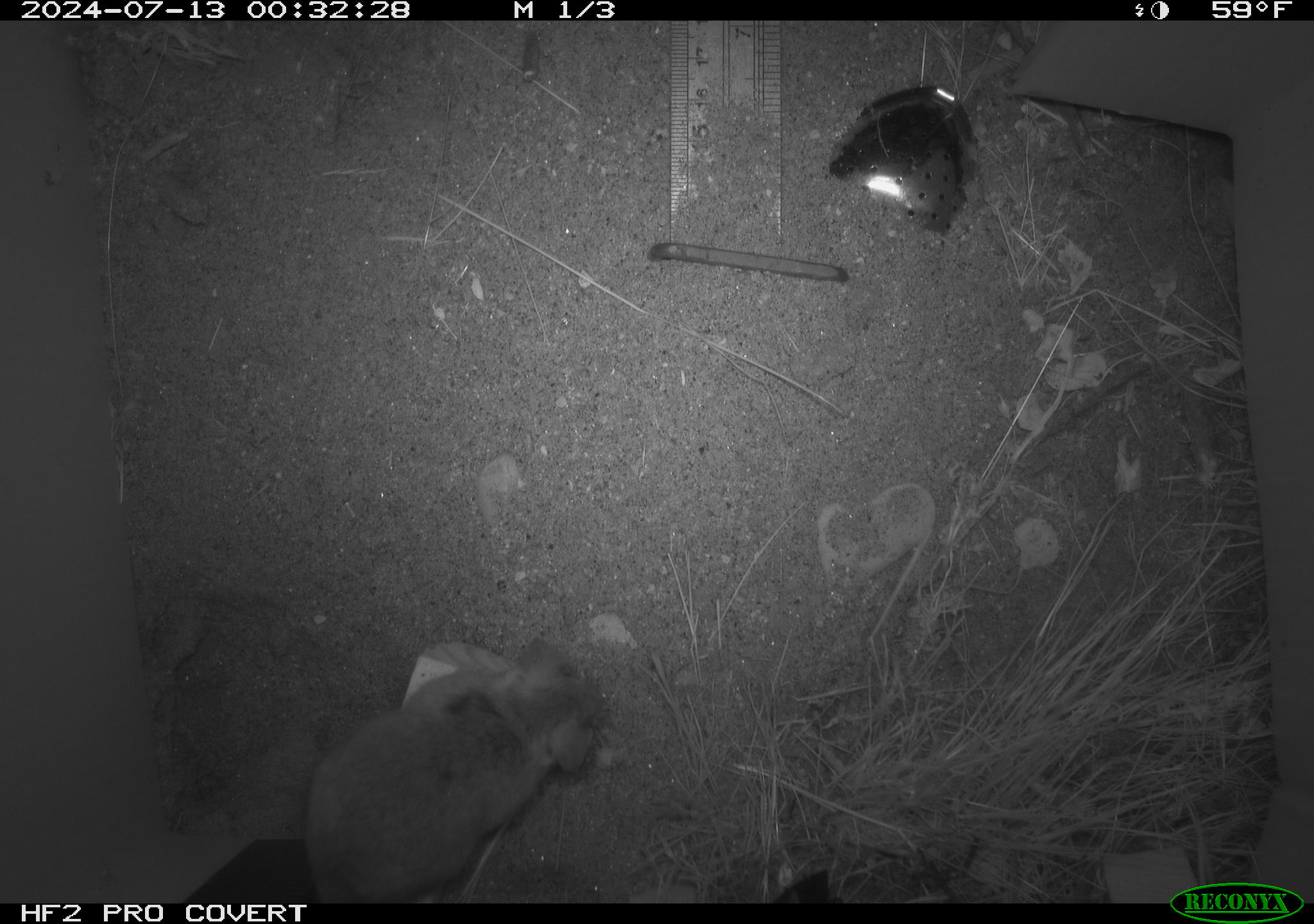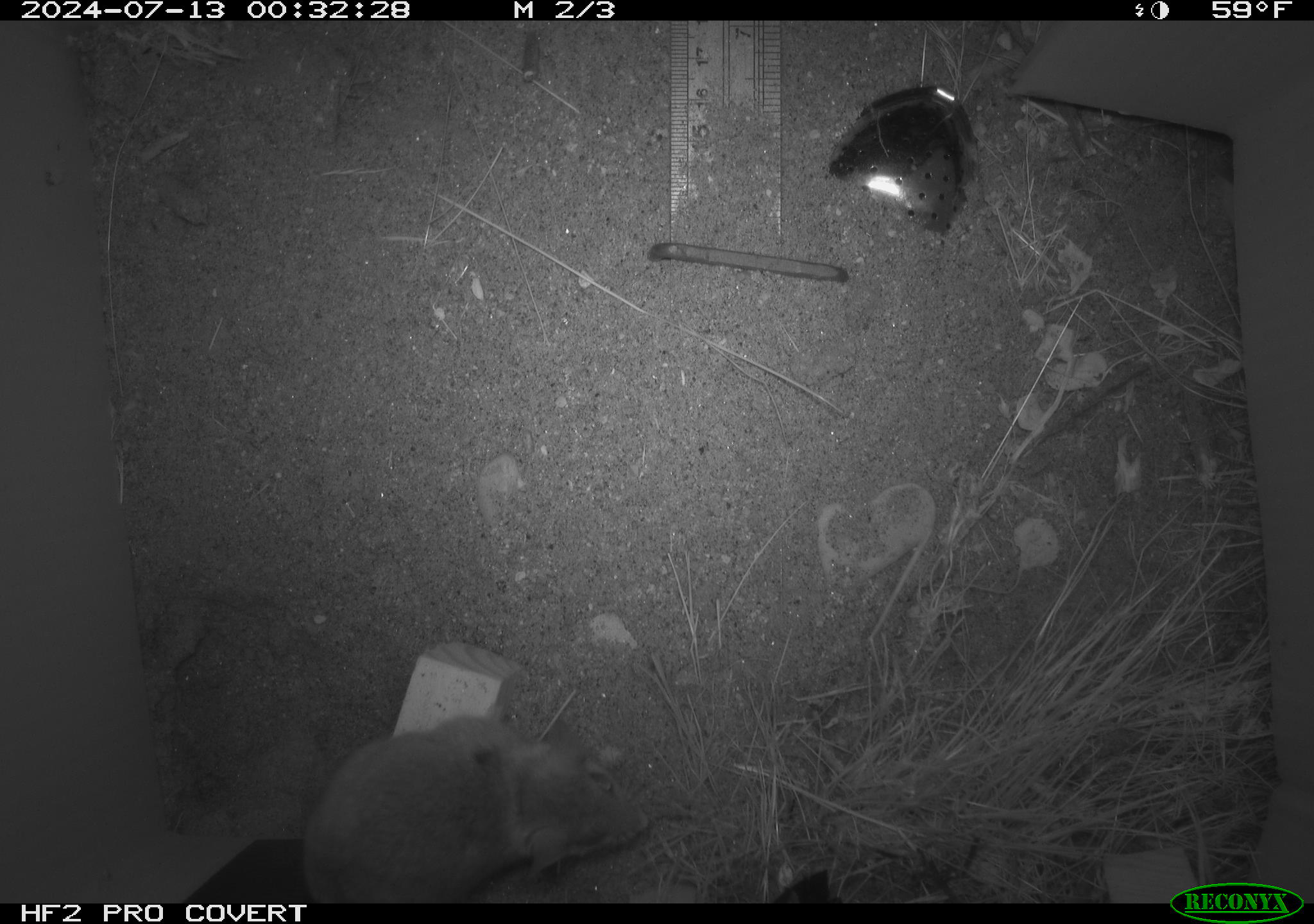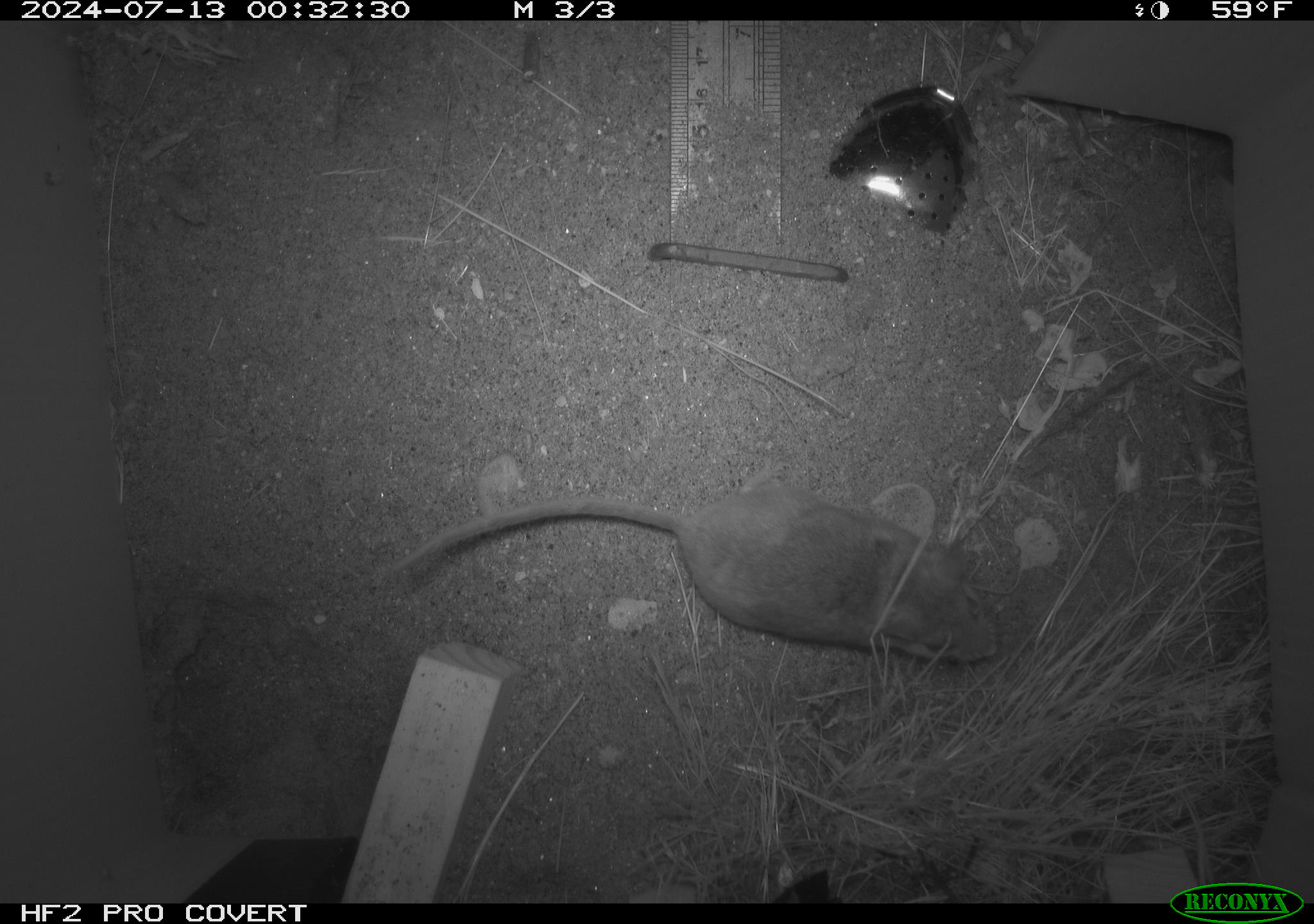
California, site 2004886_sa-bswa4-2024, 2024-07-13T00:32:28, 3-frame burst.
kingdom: Animalia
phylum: Chordata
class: Mammalia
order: Rodentia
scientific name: Rodentia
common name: rodent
Rodent (Rodentia).